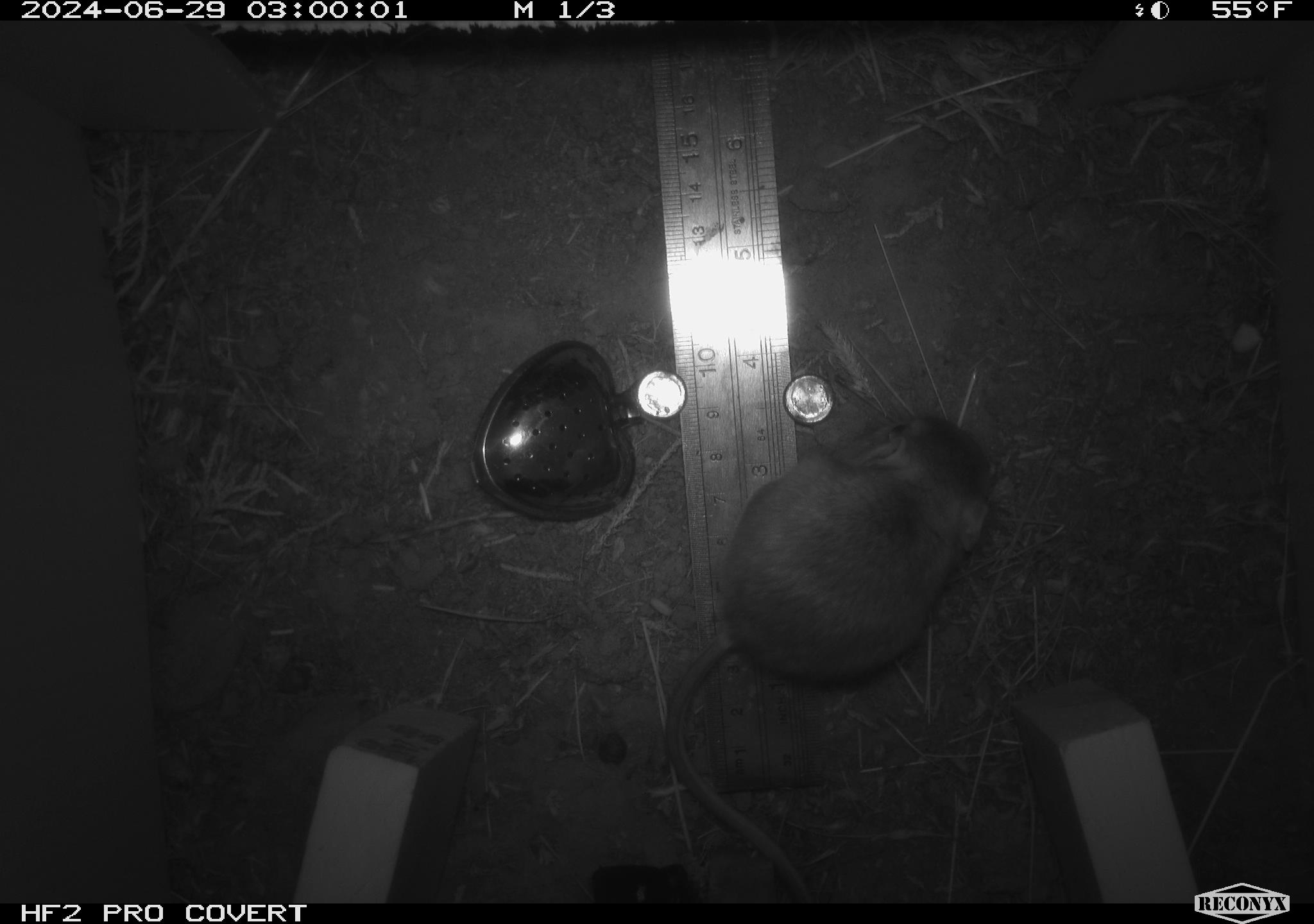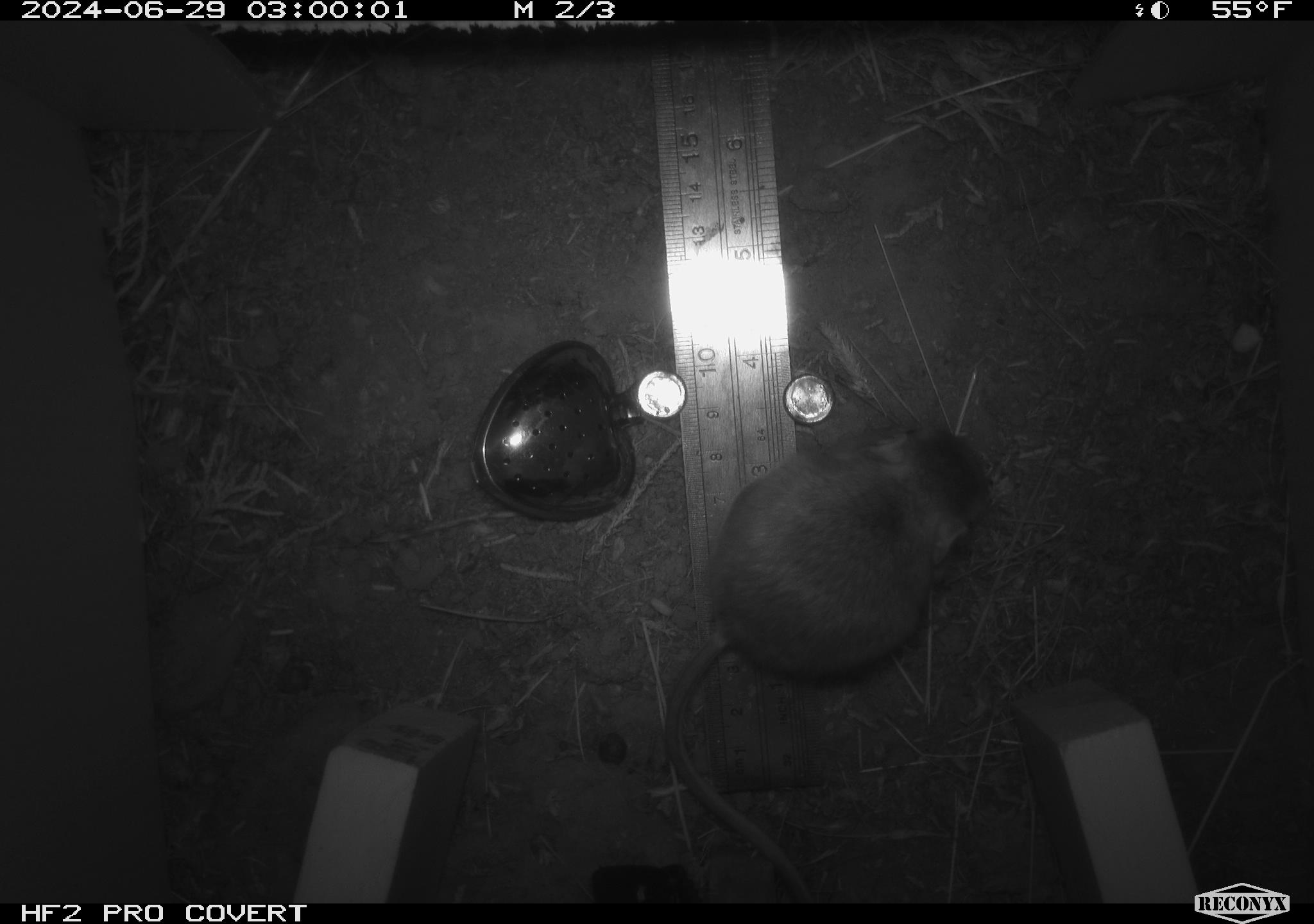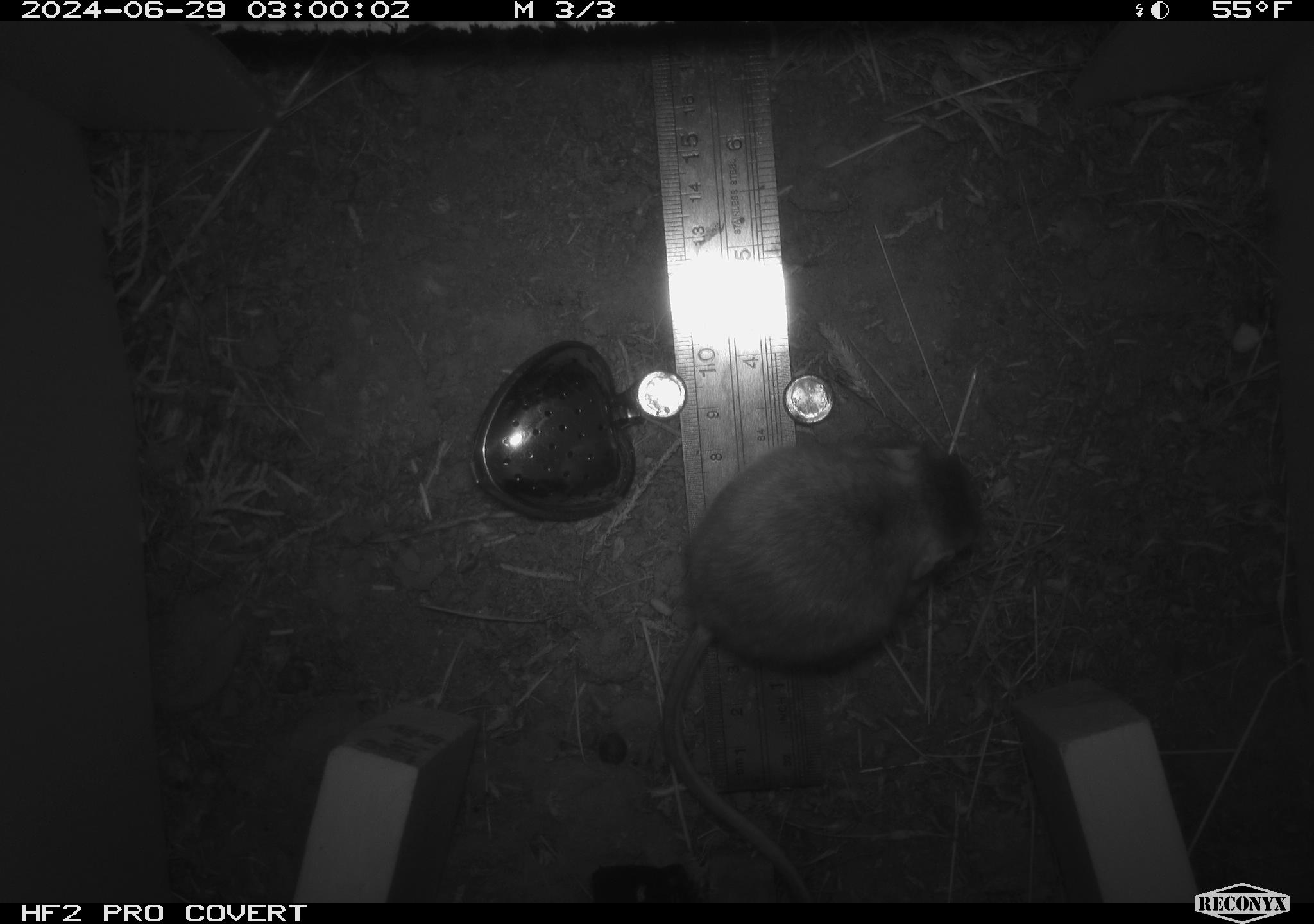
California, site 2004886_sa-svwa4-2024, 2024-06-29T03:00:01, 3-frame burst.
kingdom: Animalia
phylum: Chordata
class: Mammalia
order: Rodentia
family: Heteromyidae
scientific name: Heteromyidae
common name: kangaroo rats and pocket mice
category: heteromyidae family